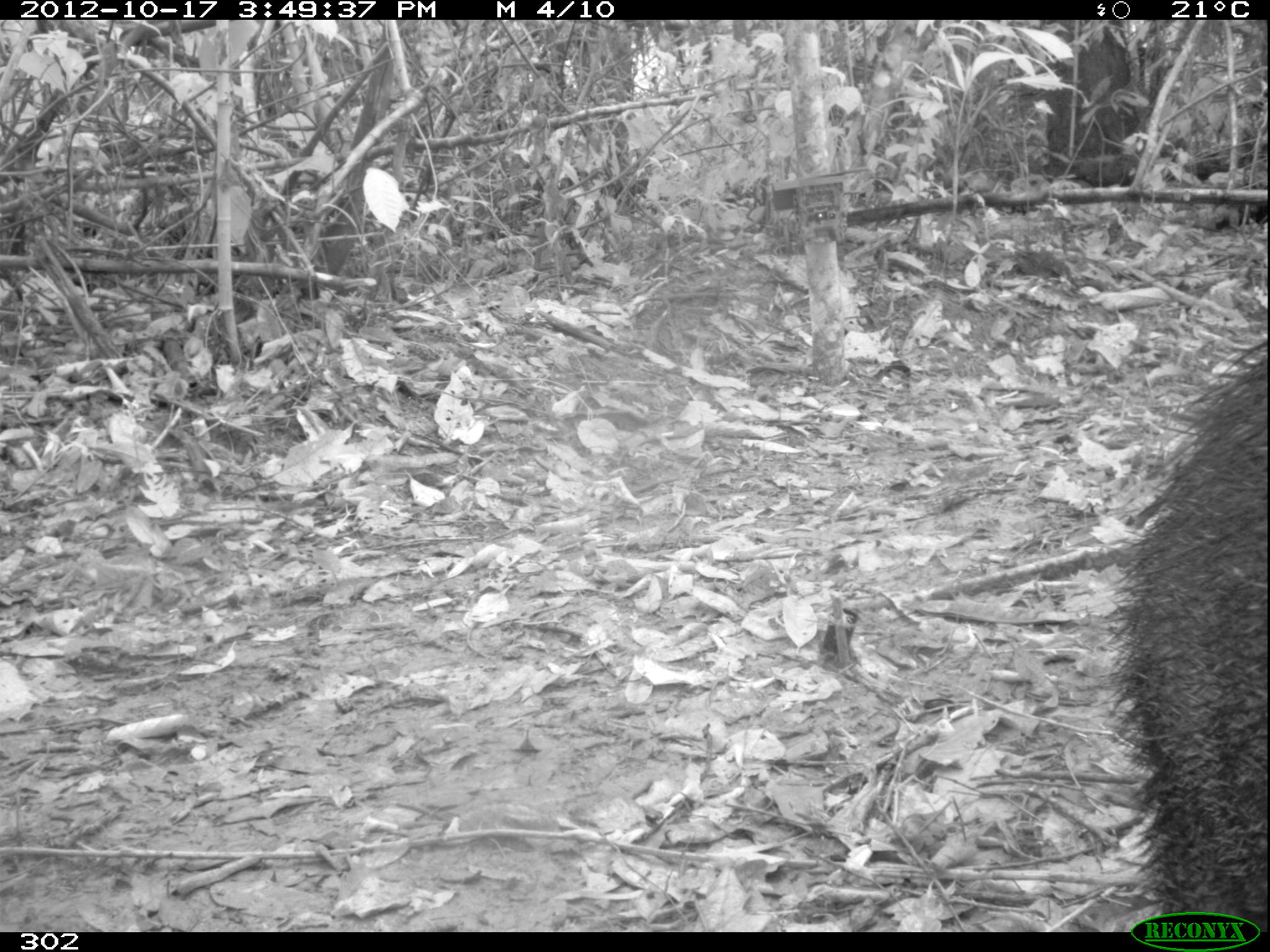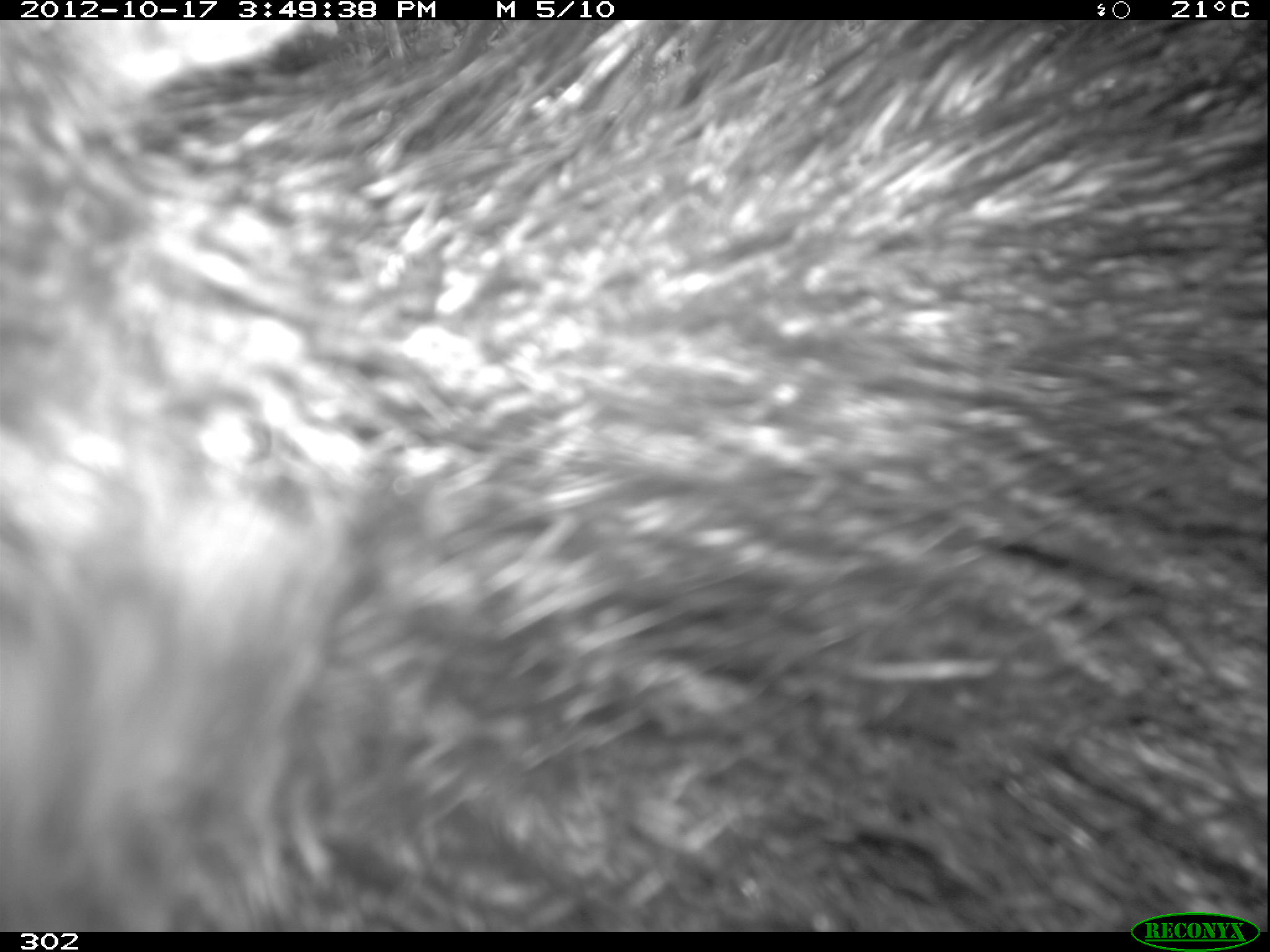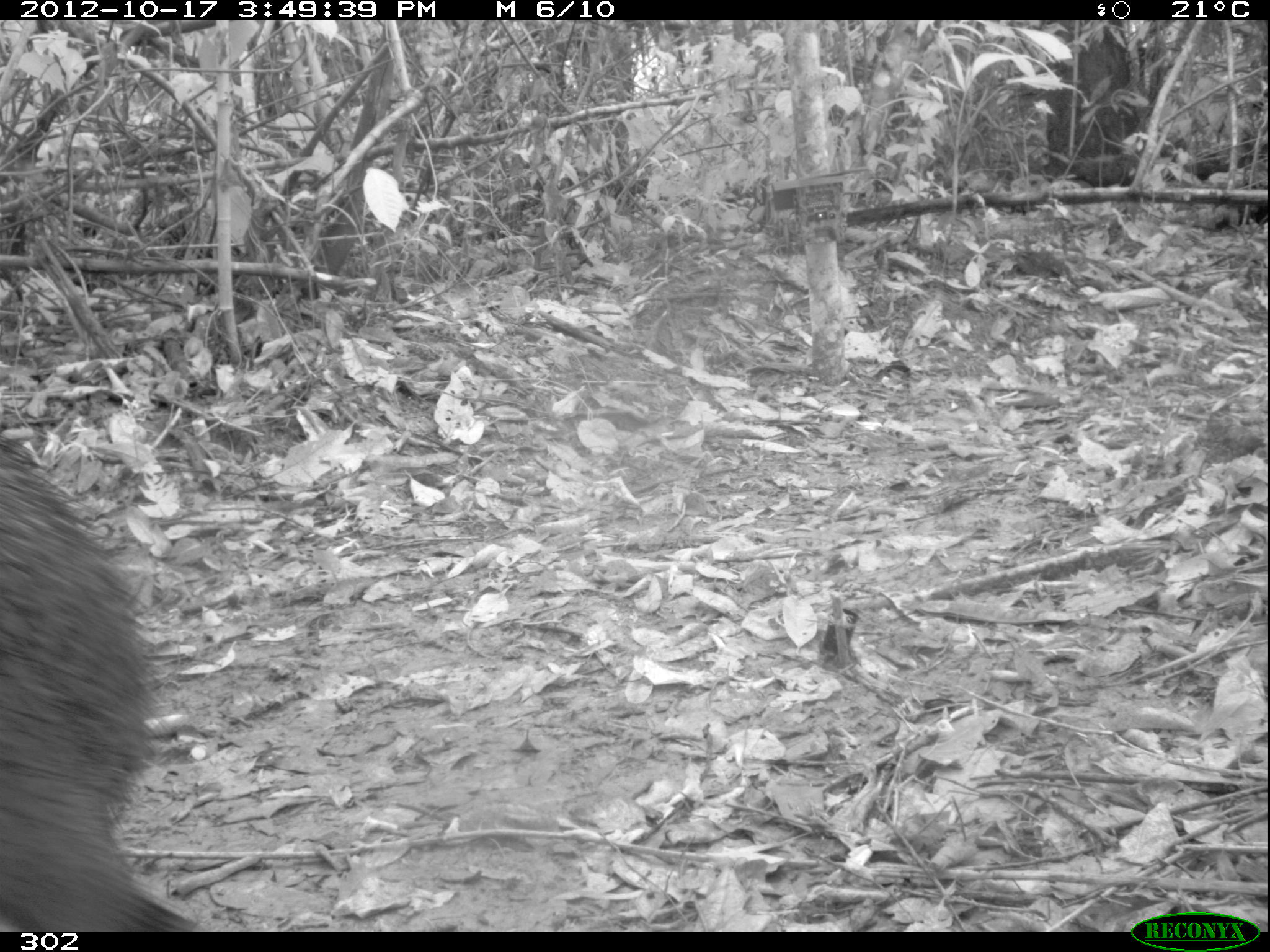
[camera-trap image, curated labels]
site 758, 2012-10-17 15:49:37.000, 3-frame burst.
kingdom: Animalia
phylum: Chordata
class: Mammalia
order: Artiodactyla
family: Tayassuidae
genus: Tayassu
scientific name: Tayassu pecari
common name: white-lipped peccary